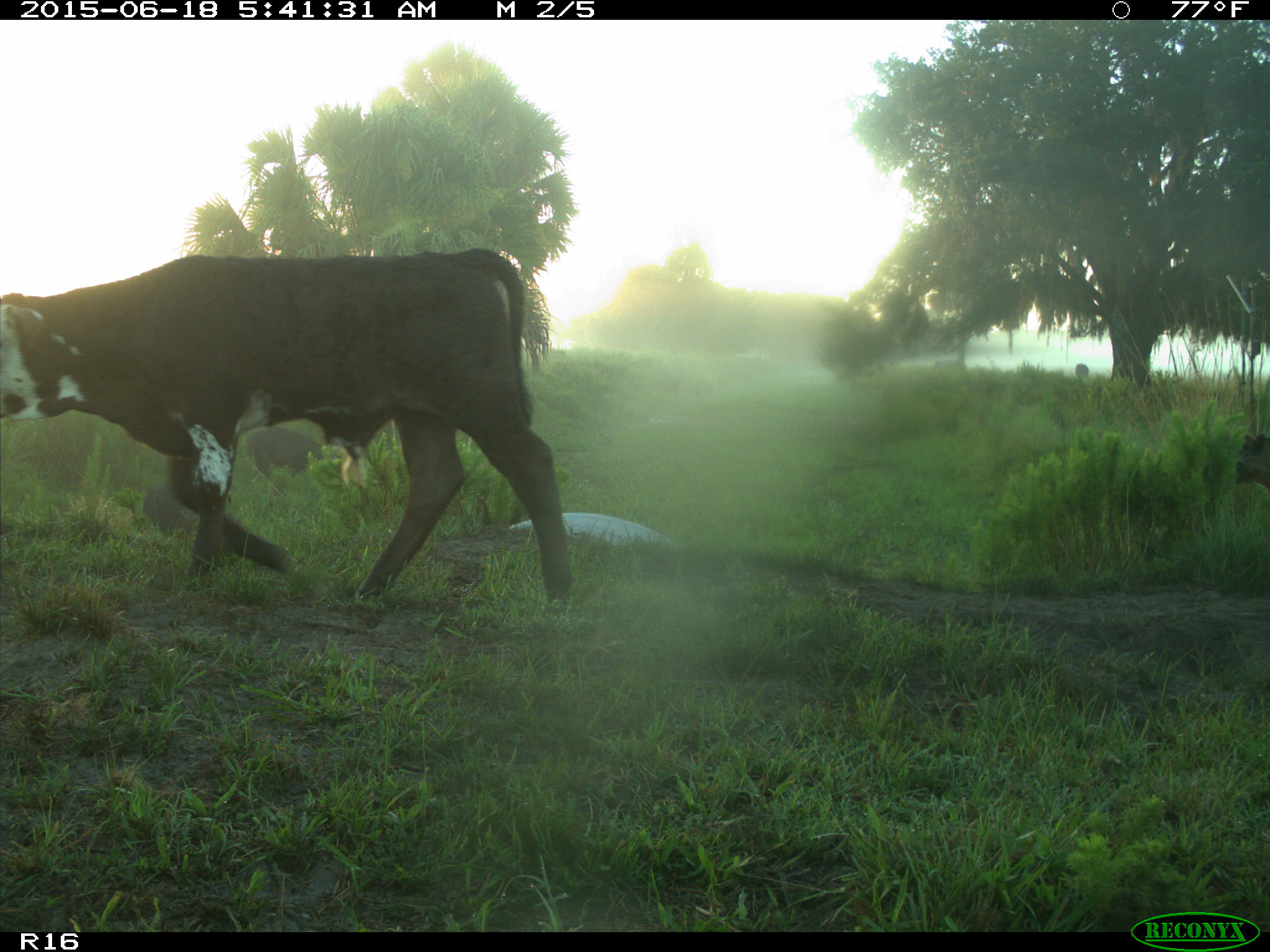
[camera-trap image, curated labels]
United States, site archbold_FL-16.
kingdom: Animalia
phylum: Chordata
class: Mammalia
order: Artiodactyla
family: Suidae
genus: Sus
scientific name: Sus scrofa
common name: wild boar